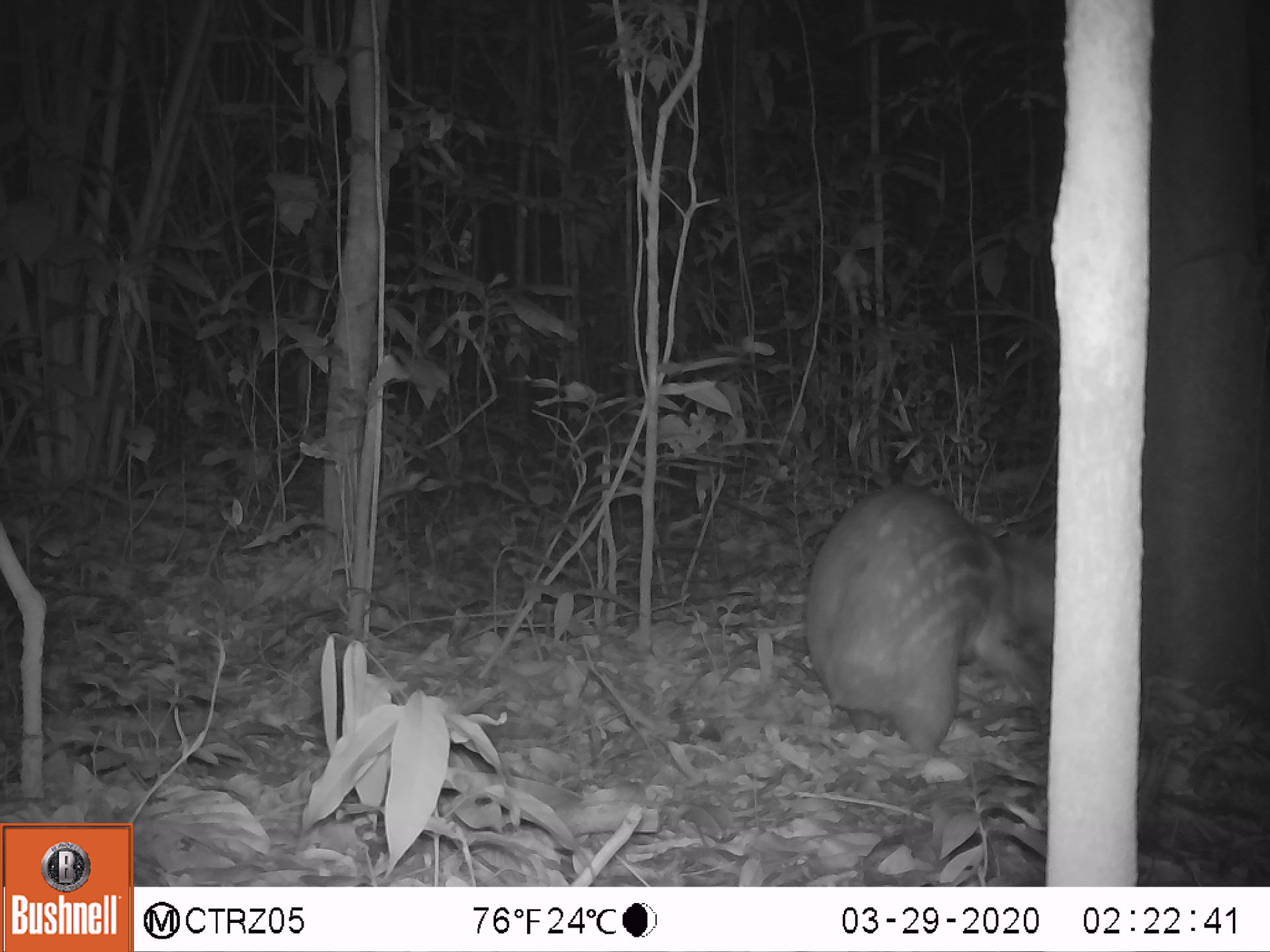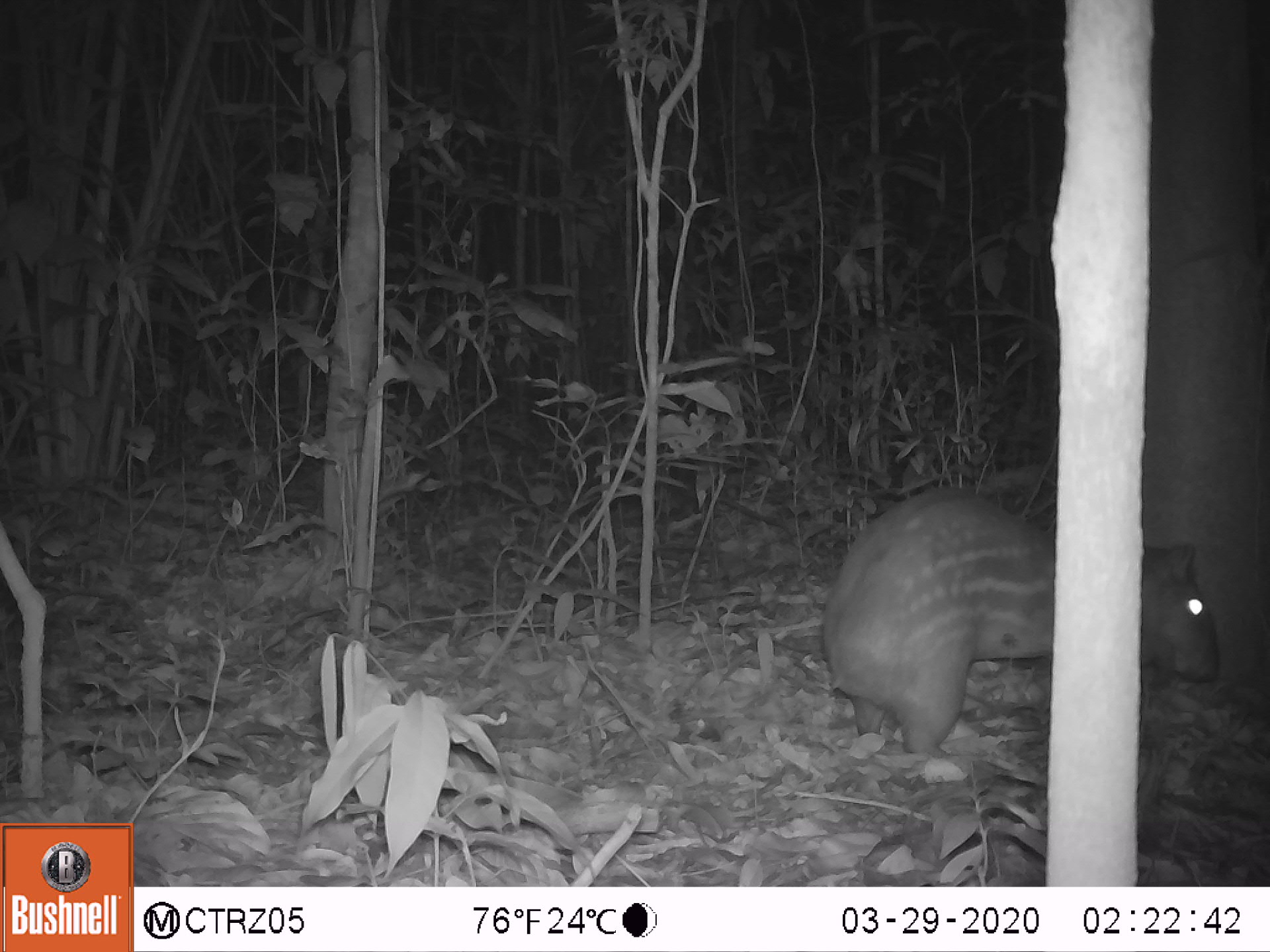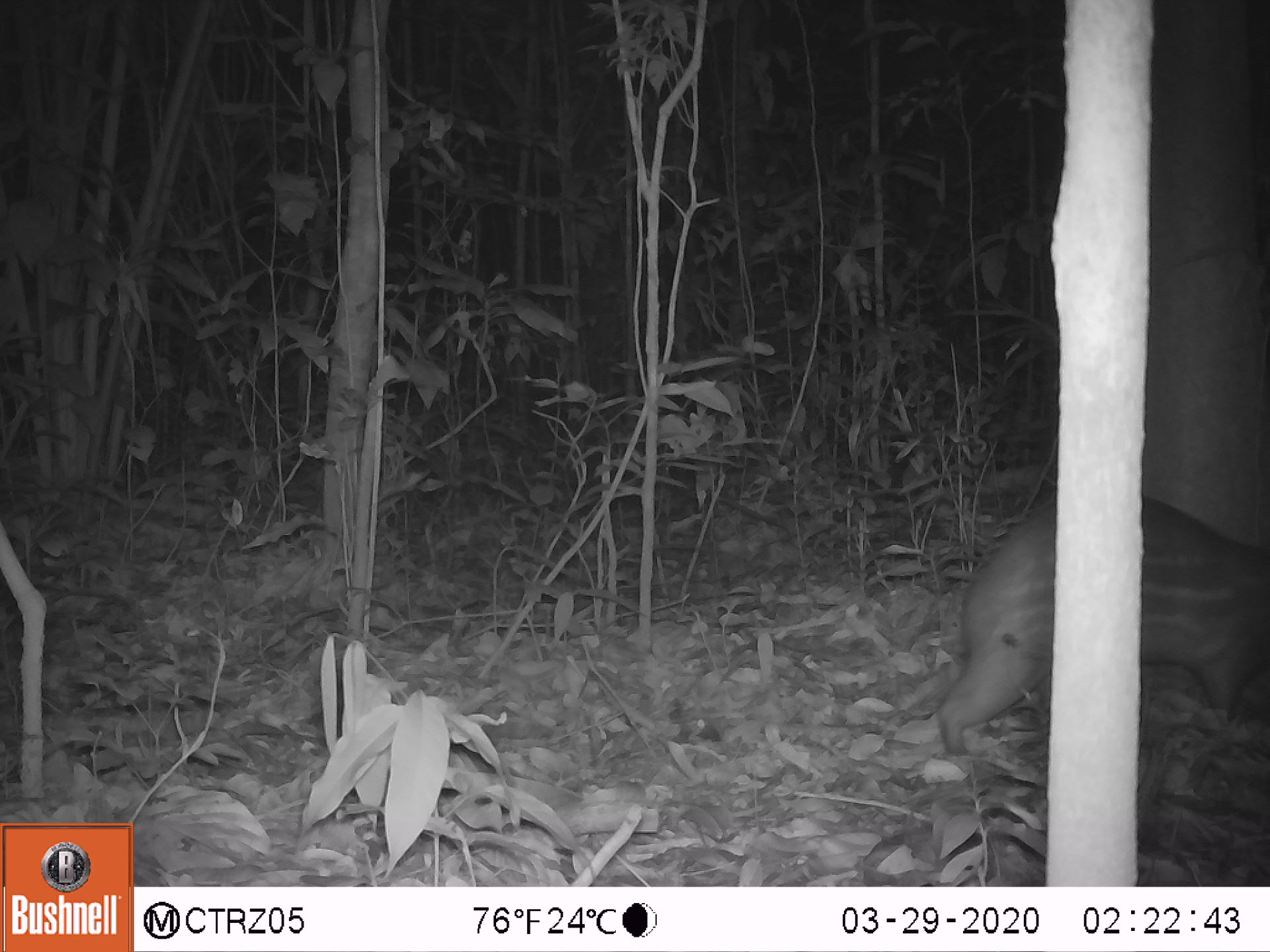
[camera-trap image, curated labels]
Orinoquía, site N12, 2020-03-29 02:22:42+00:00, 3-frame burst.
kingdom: Animalia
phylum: Chordata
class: Mammalia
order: Rodentia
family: Cuniculidae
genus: Cuniculus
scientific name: Cuniculus paca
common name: spotted paca